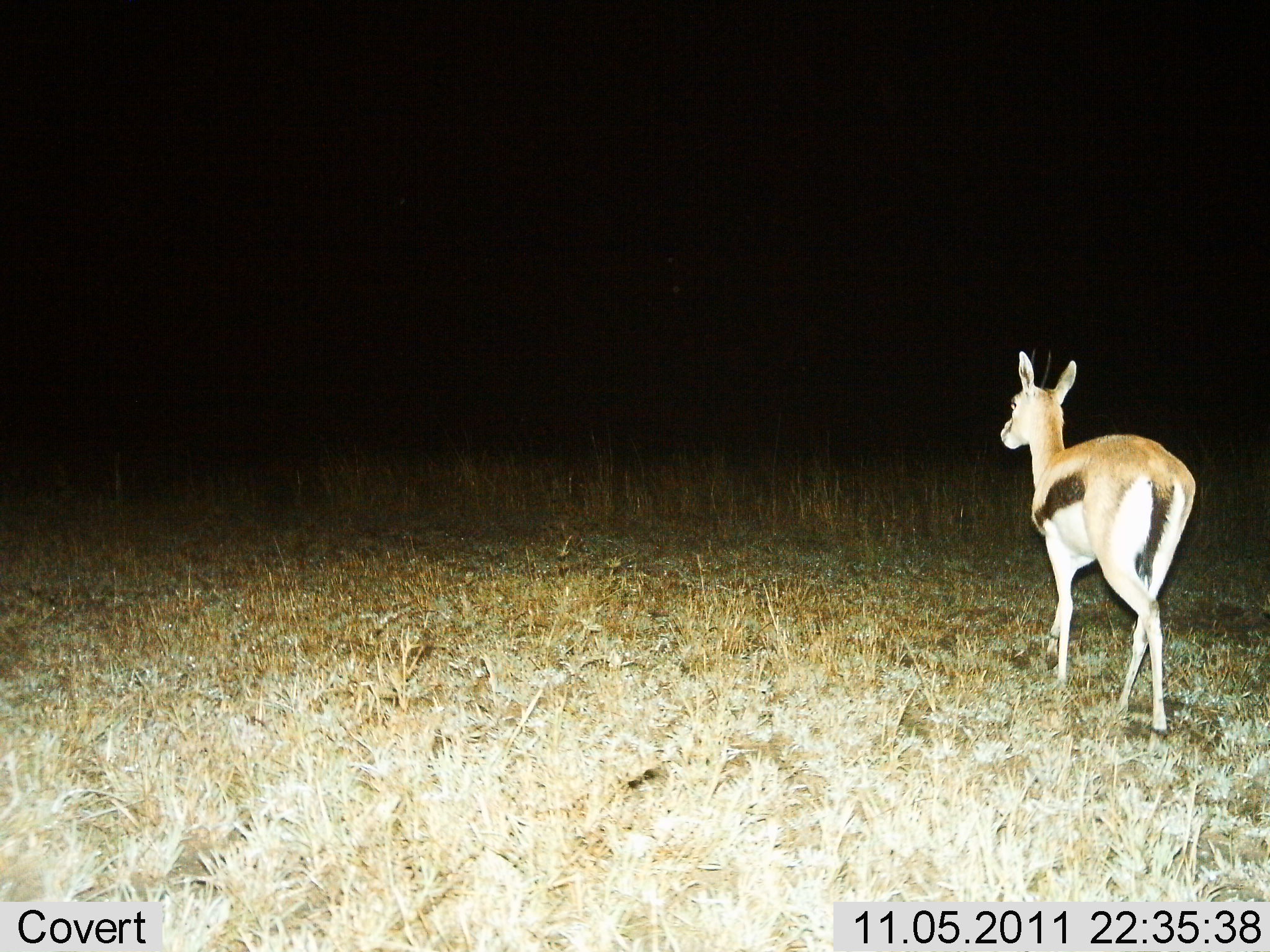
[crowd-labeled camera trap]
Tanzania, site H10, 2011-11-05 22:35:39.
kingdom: Animalia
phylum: Chordata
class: Mammalia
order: Artiodactyla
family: Bovidae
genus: Eudorcas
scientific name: Eudorcas thomsonii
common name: thomson's gazelle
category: gazellethomsons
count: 1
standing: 60%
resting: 0%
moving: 47%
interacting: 0%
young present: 0%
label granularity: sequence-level